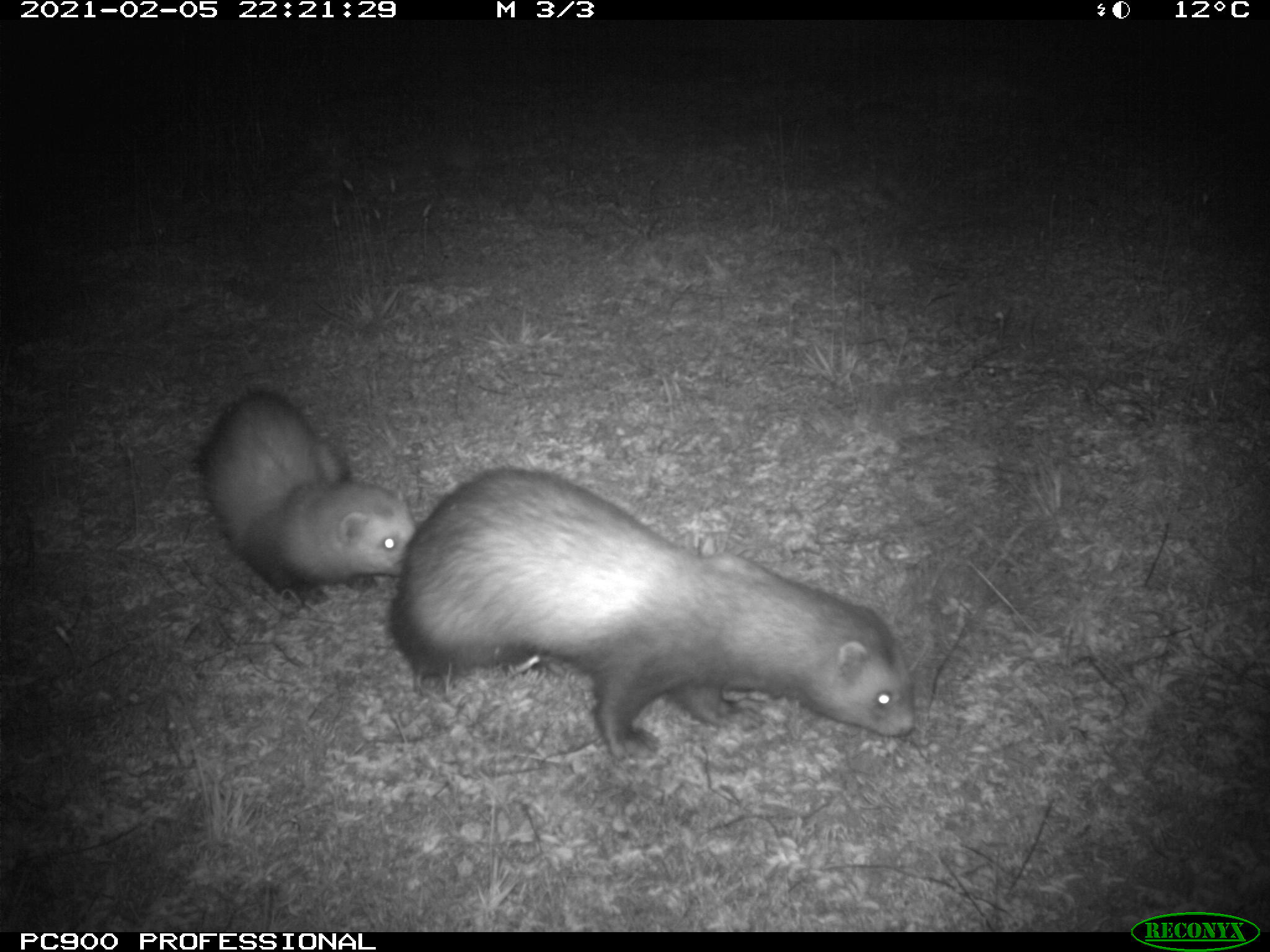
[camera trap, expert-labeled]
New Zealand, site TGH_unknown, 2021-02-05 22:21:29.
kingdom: Animalia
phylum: Chordata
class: Mammalia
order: Carnivora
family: Mustelidae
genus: Mustela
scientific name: Mustela furo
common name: ferret